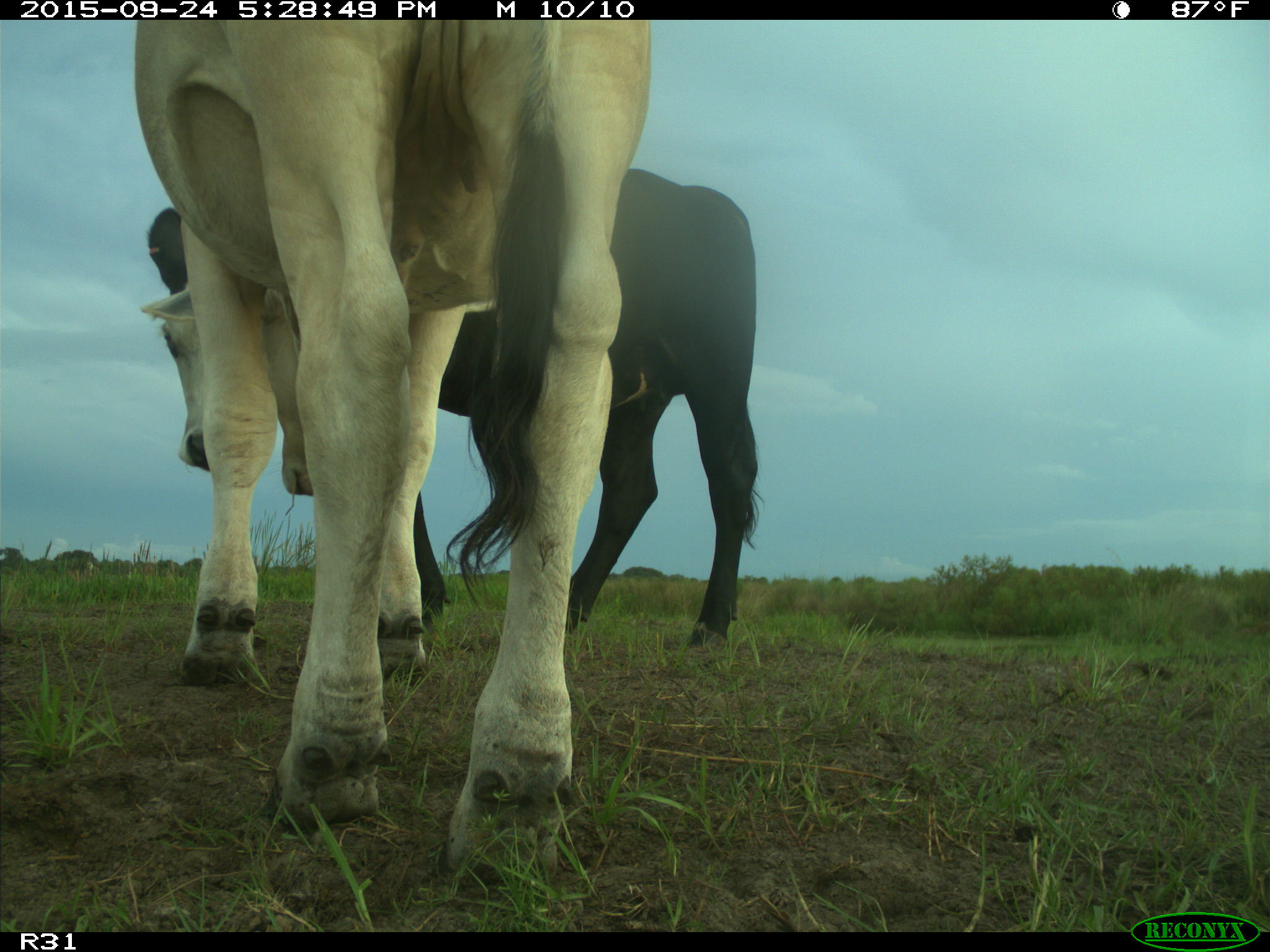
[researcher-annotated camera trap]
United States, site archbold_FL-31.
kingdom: Animalia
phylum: Chordata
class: Mammalia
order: Artiodactyla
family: Bovidae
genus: Bos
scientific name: Bos taurus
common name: domestic cow